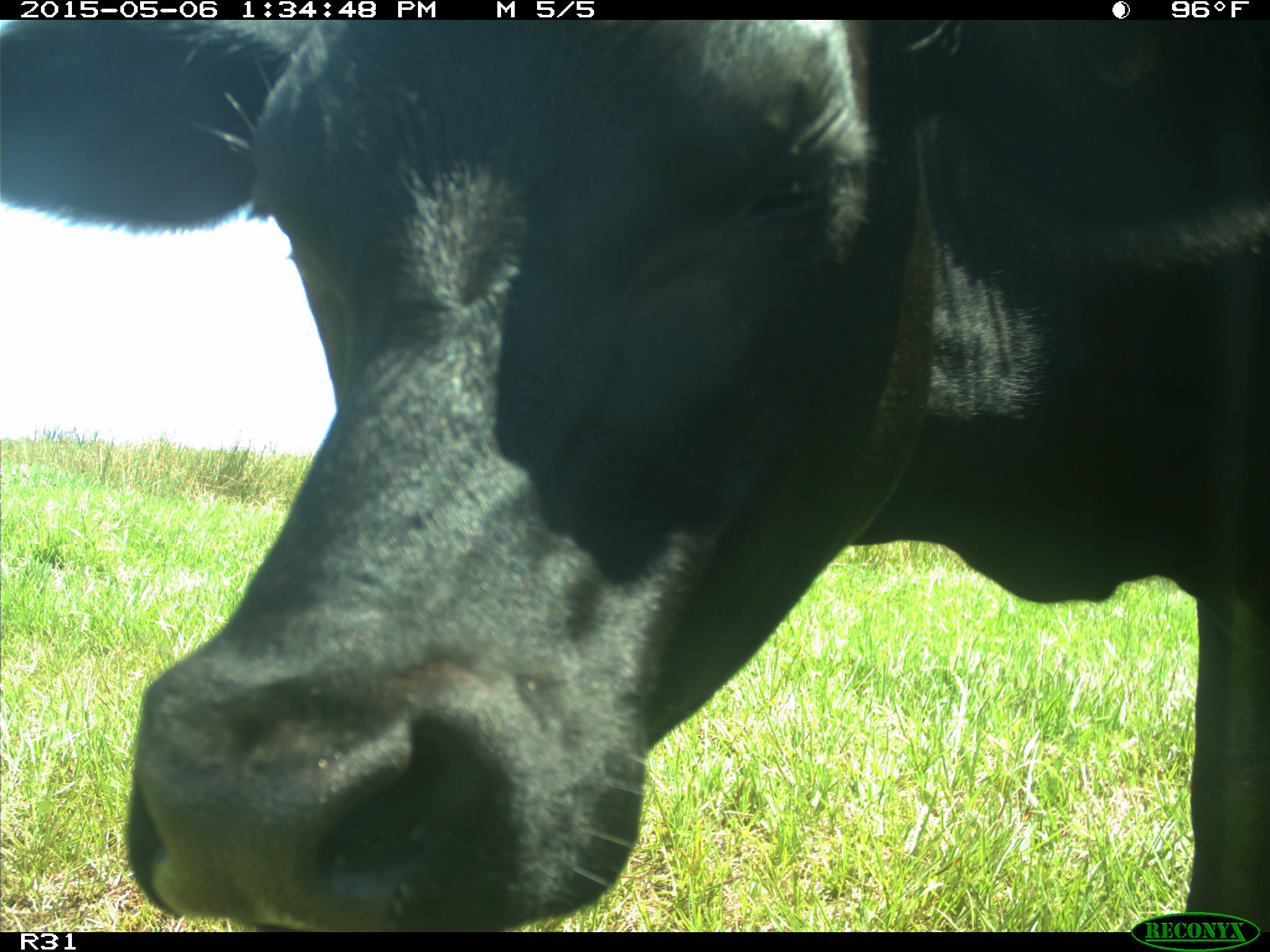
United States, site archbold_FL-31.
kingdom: Animalia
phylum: Chordata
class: Mammalia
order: Artiodactyla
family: Bovidae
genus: Bos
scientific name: Bos taurus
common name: domestic cow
Bos taurus (domestic cow).